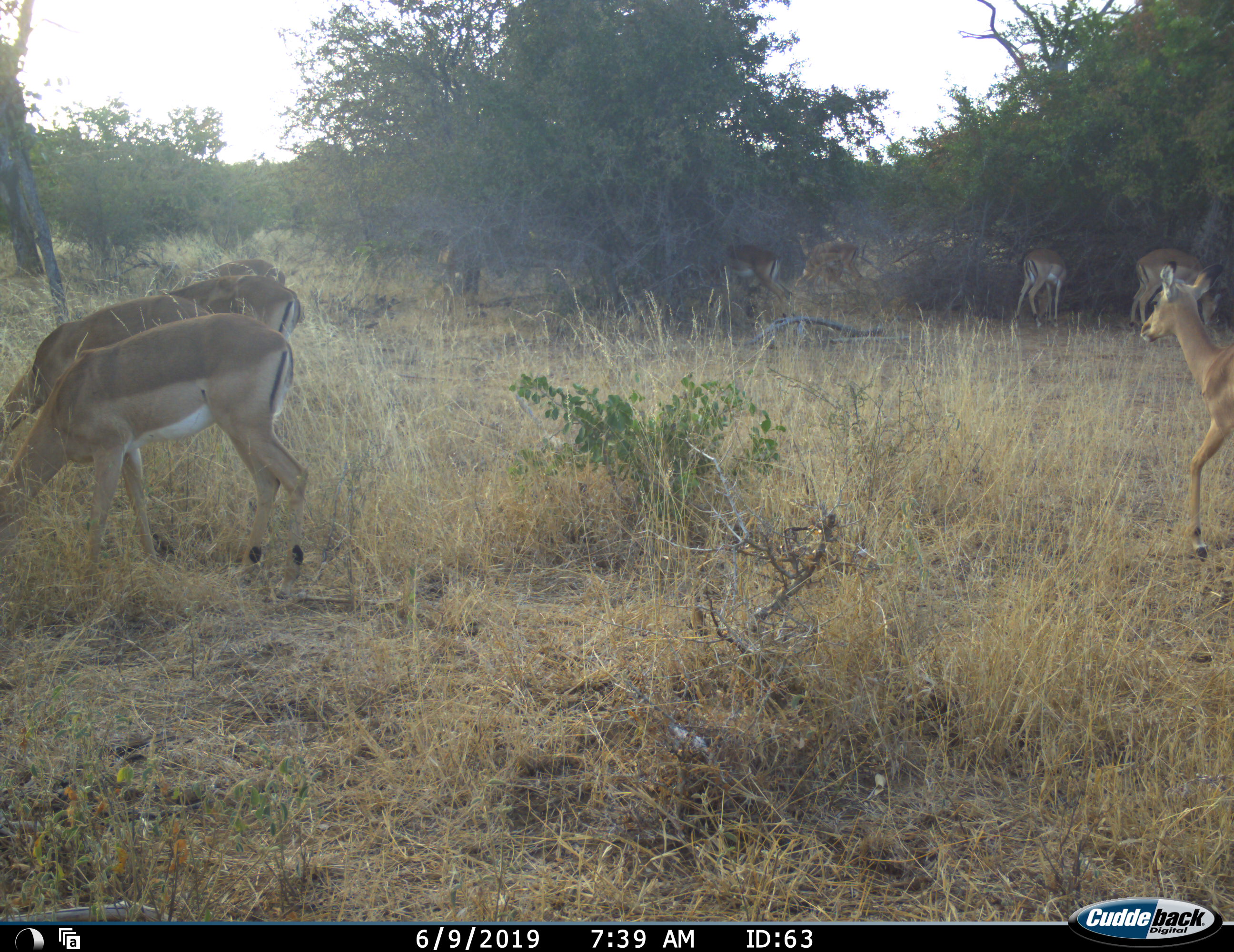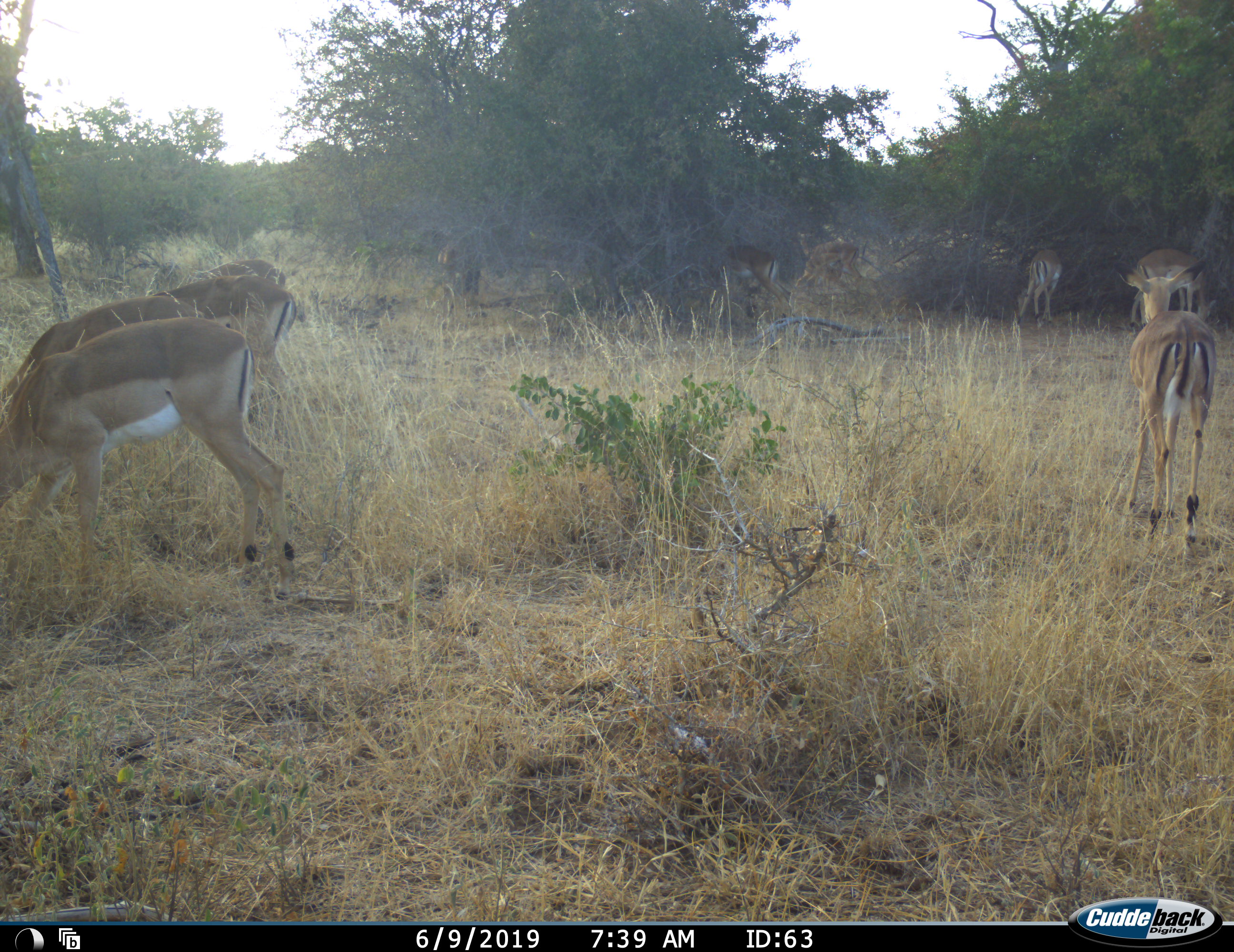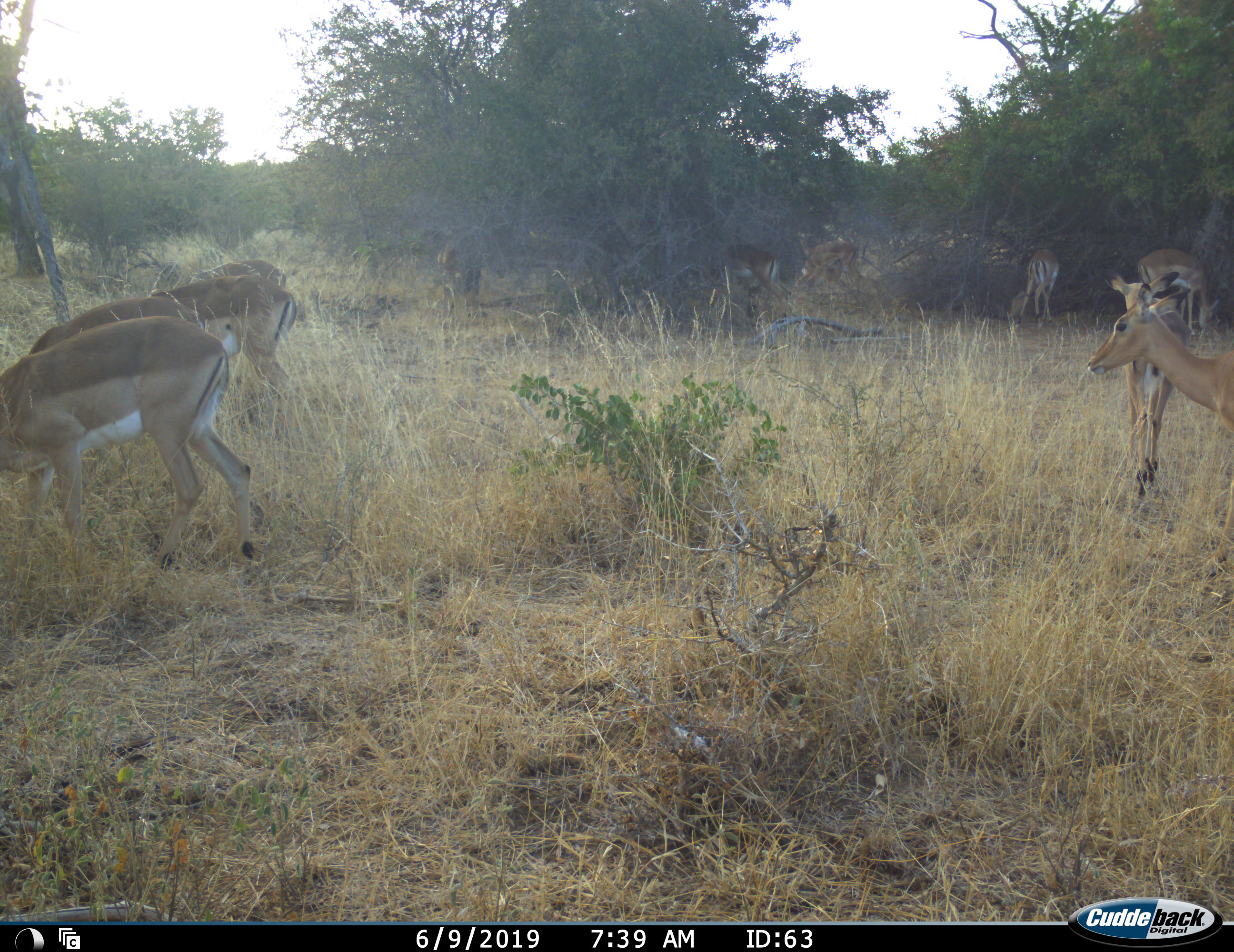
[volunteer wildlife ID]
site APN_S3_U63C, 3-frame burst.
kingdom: Animalia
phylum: Chordata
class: Mammalia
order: Artiodactyla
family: Bovidae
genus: Aepyceros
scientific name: Aepyceros melampus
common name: impala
Impala (Aepyceros melampus), count 9. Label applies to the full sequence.